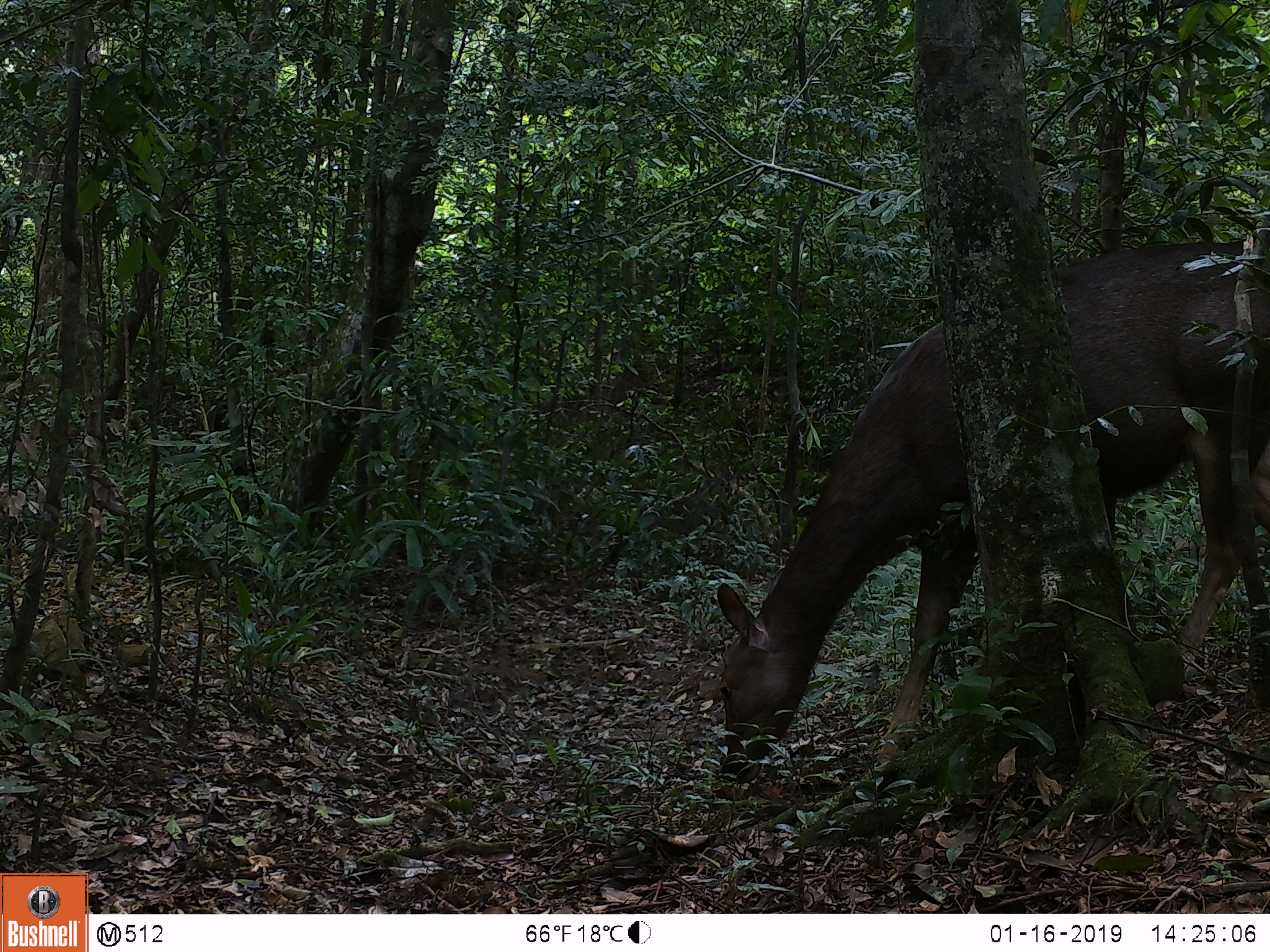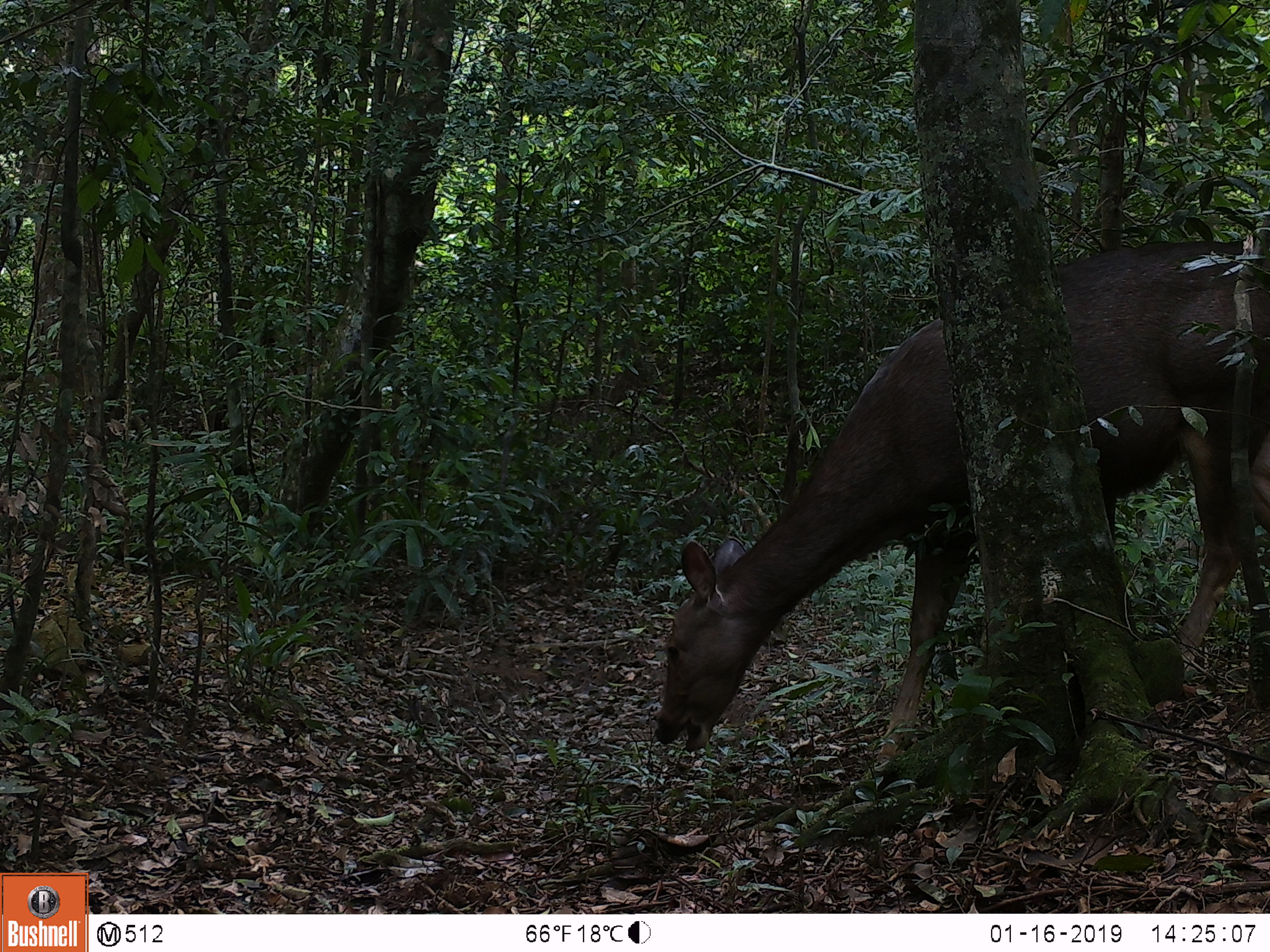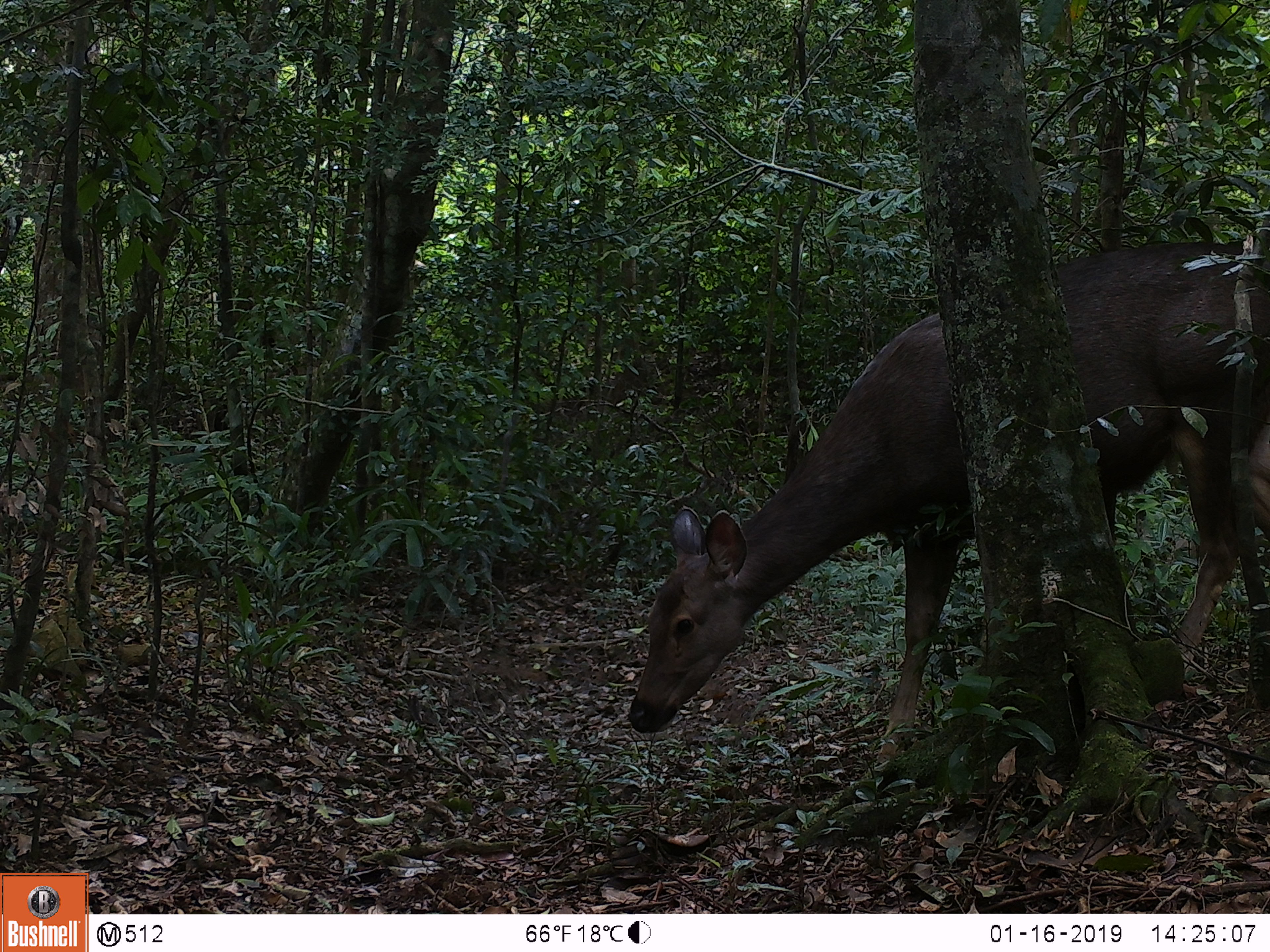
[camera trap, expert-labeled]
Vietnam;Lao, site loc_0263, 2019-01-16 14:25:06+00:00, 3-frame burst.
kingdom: Animalia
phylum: Chordata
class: Mammalia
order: Artiodactyla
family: Cervidae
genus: Rusa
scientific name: Rusa unicolor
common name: sambar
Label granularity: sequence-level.